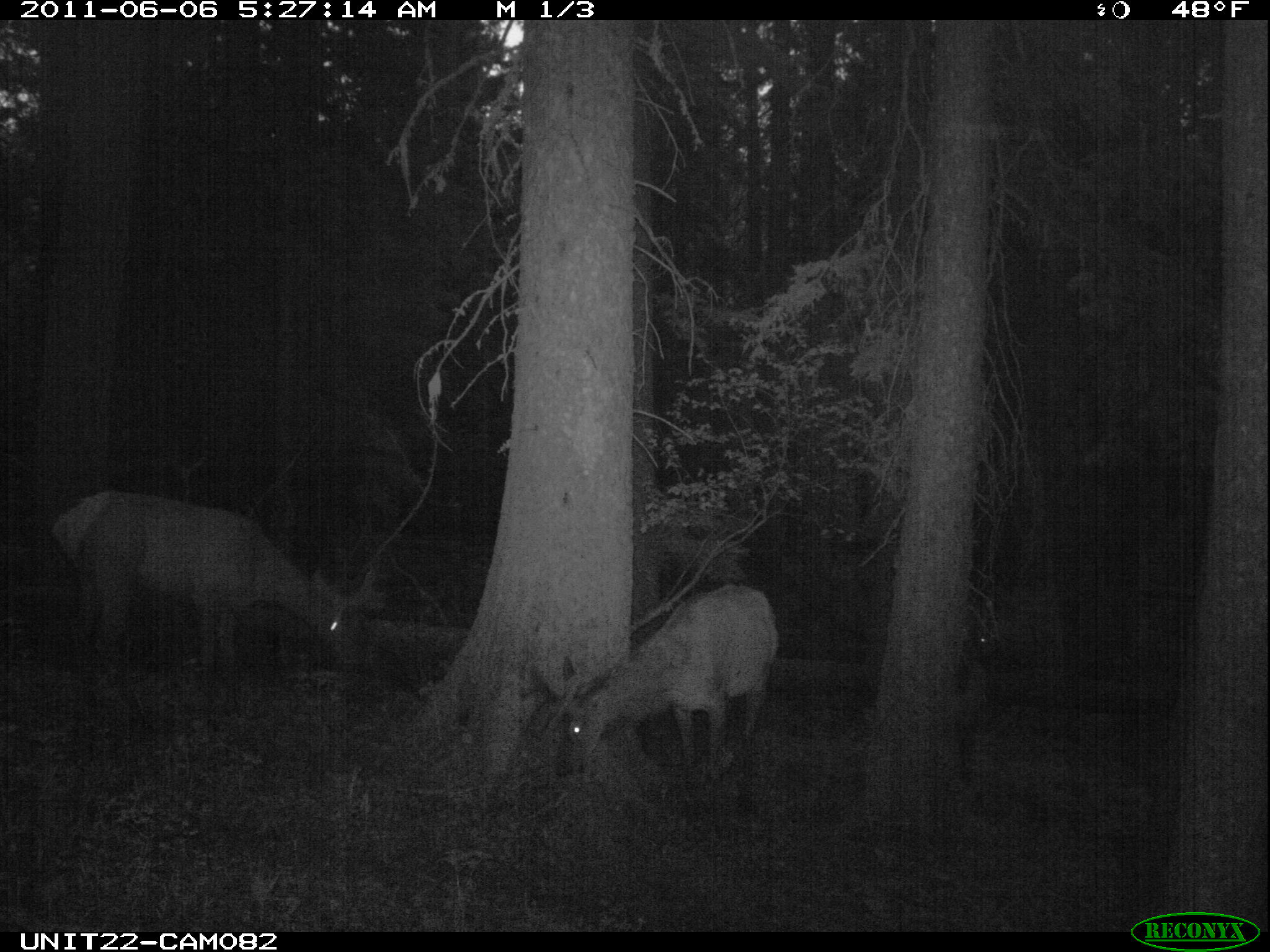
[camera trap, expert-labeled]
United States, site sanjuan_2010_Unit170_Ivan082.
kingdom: Animalia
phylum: Chordata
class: Mammalia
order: Artiodactyla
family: Cervidae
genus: Cervus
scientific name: Cervus elaphus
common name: red deer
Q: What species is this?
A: Cervus elaphus (red deer).